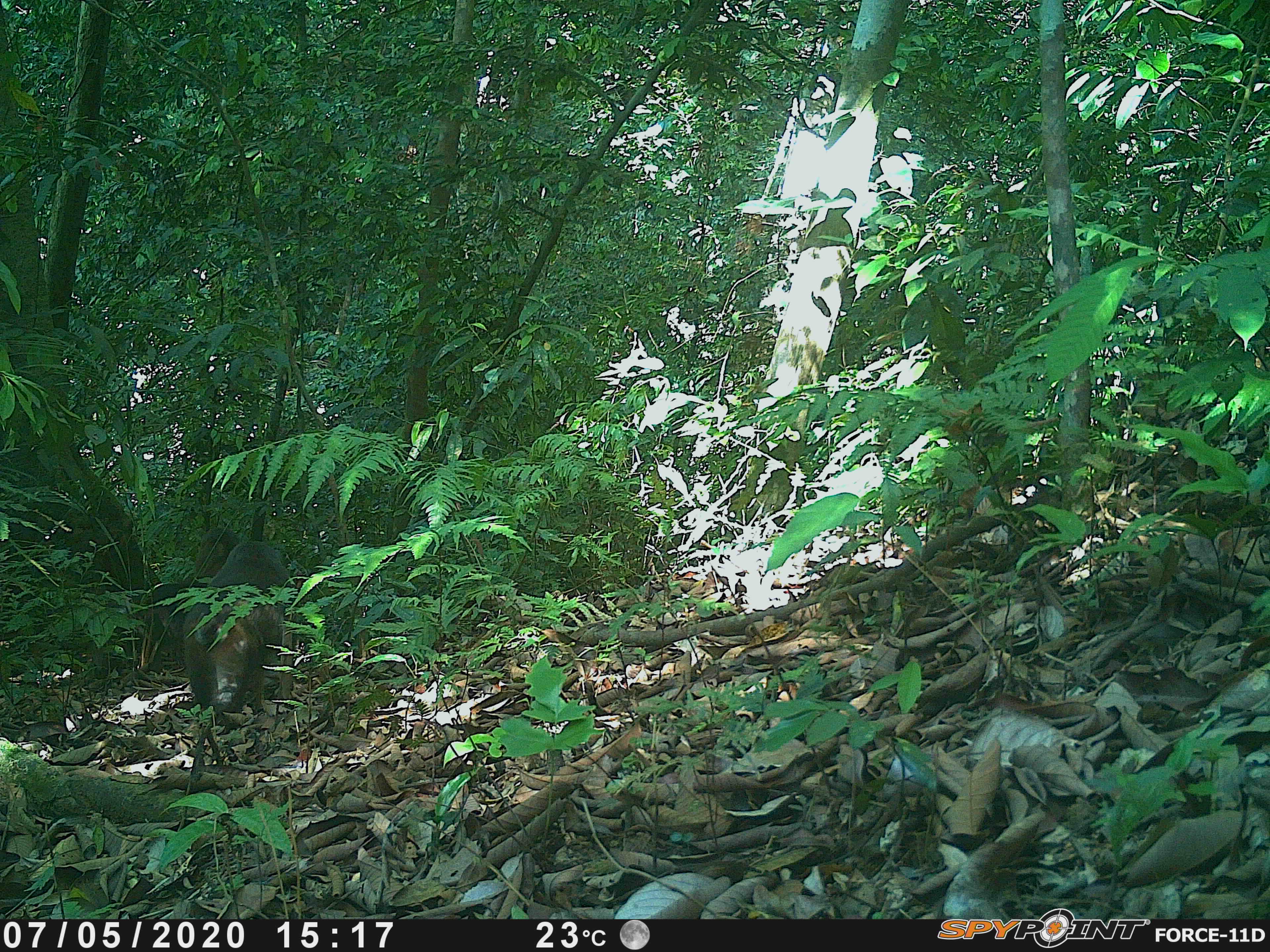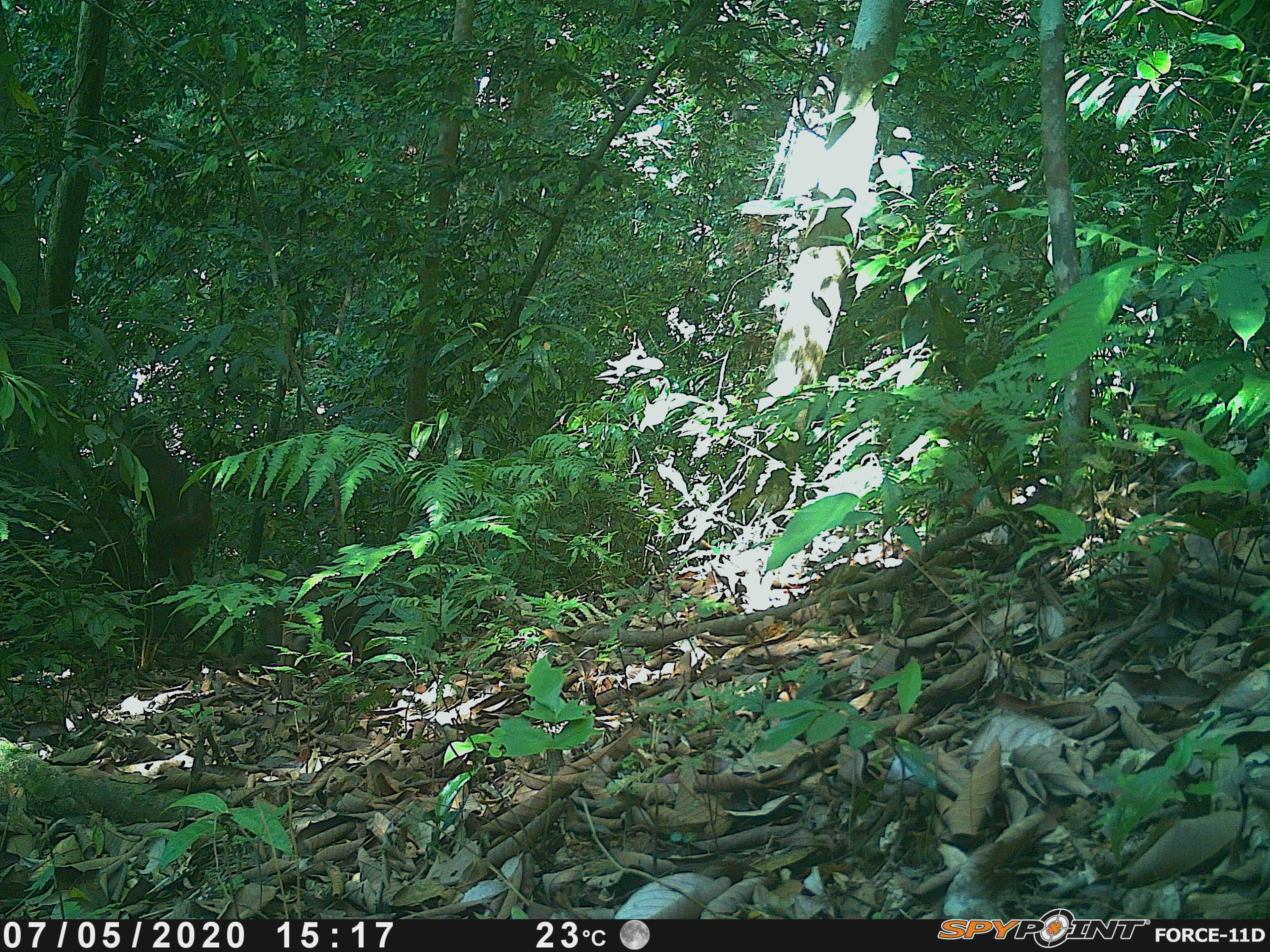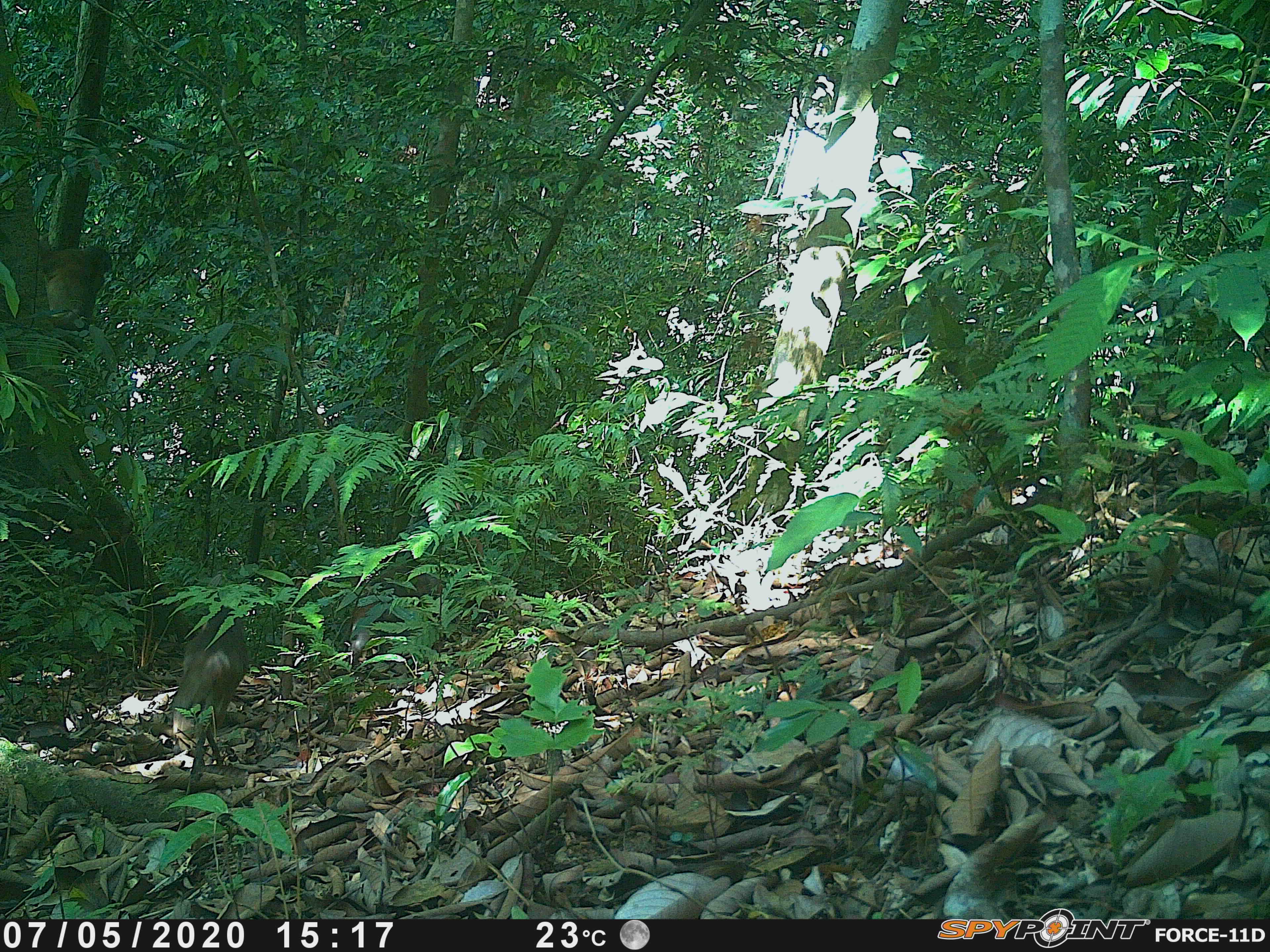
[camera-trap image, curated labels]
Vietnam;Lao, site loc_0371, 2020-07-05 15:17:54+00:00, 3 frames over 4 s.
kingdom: Animalia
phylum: Chordata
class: Mammalia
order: Primates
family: Cercopithecidae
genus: Macaca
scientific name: Macaca arctoides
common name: stump-tailed macaque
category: stump tailed macaque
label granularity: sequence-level